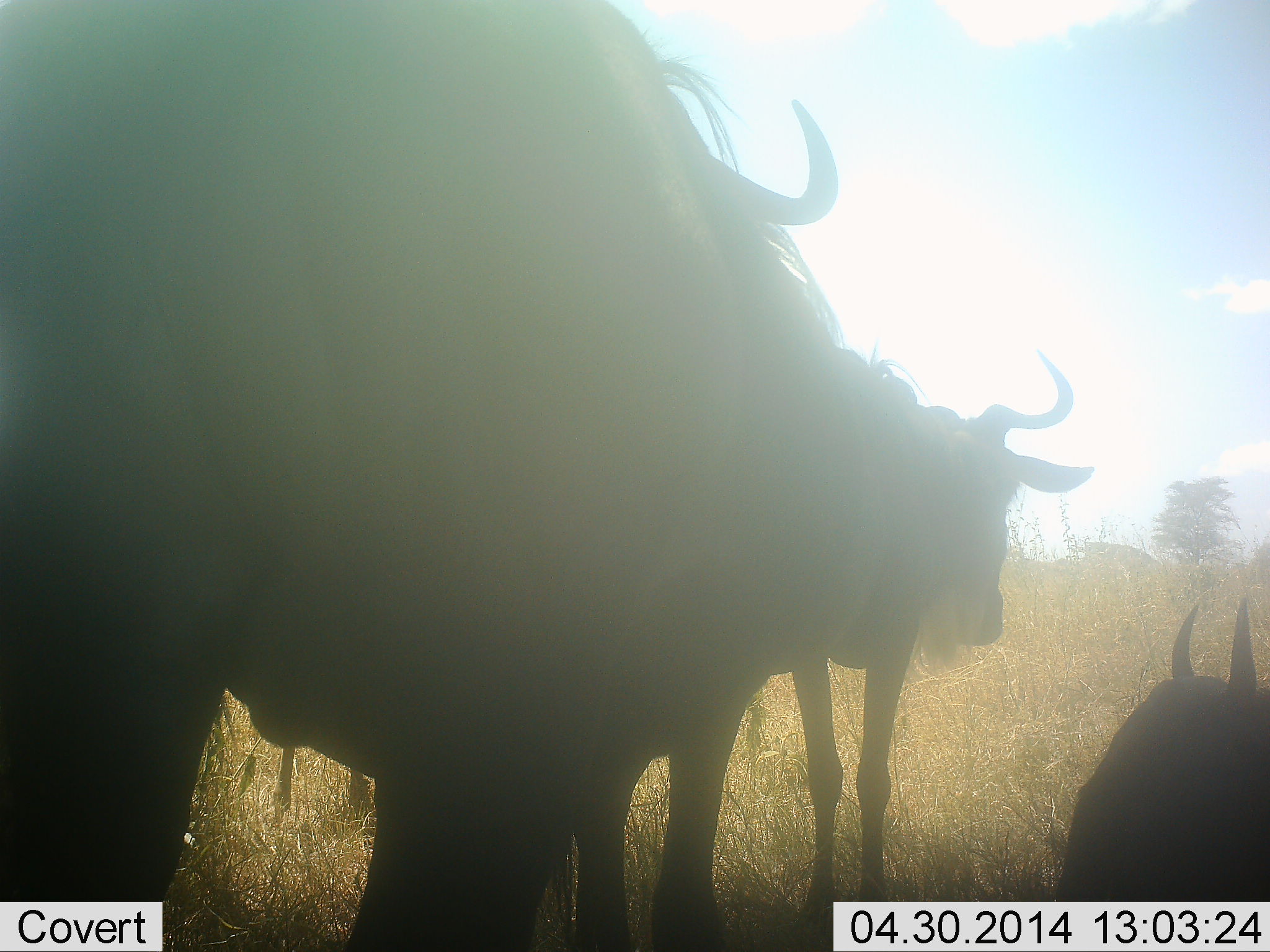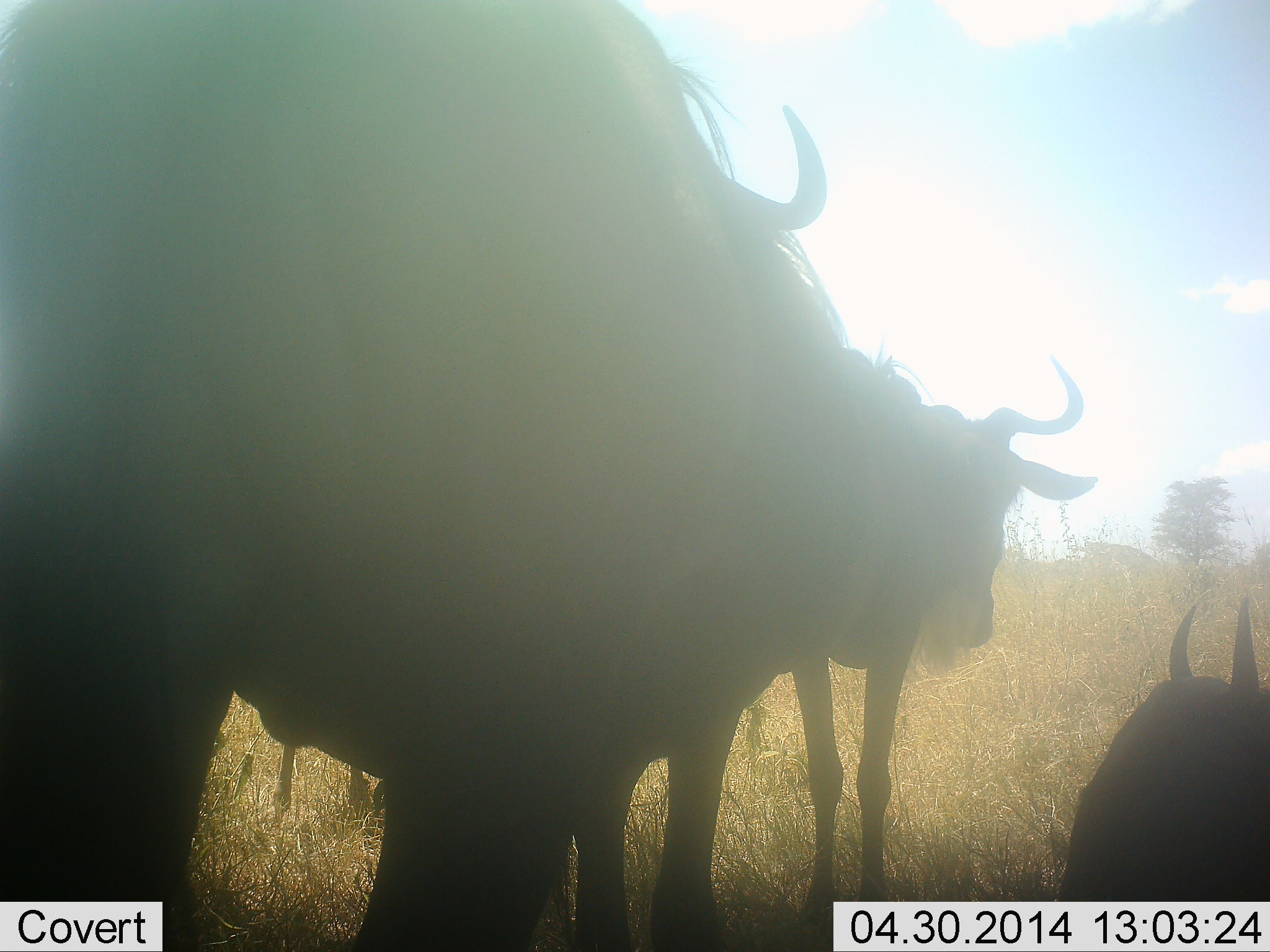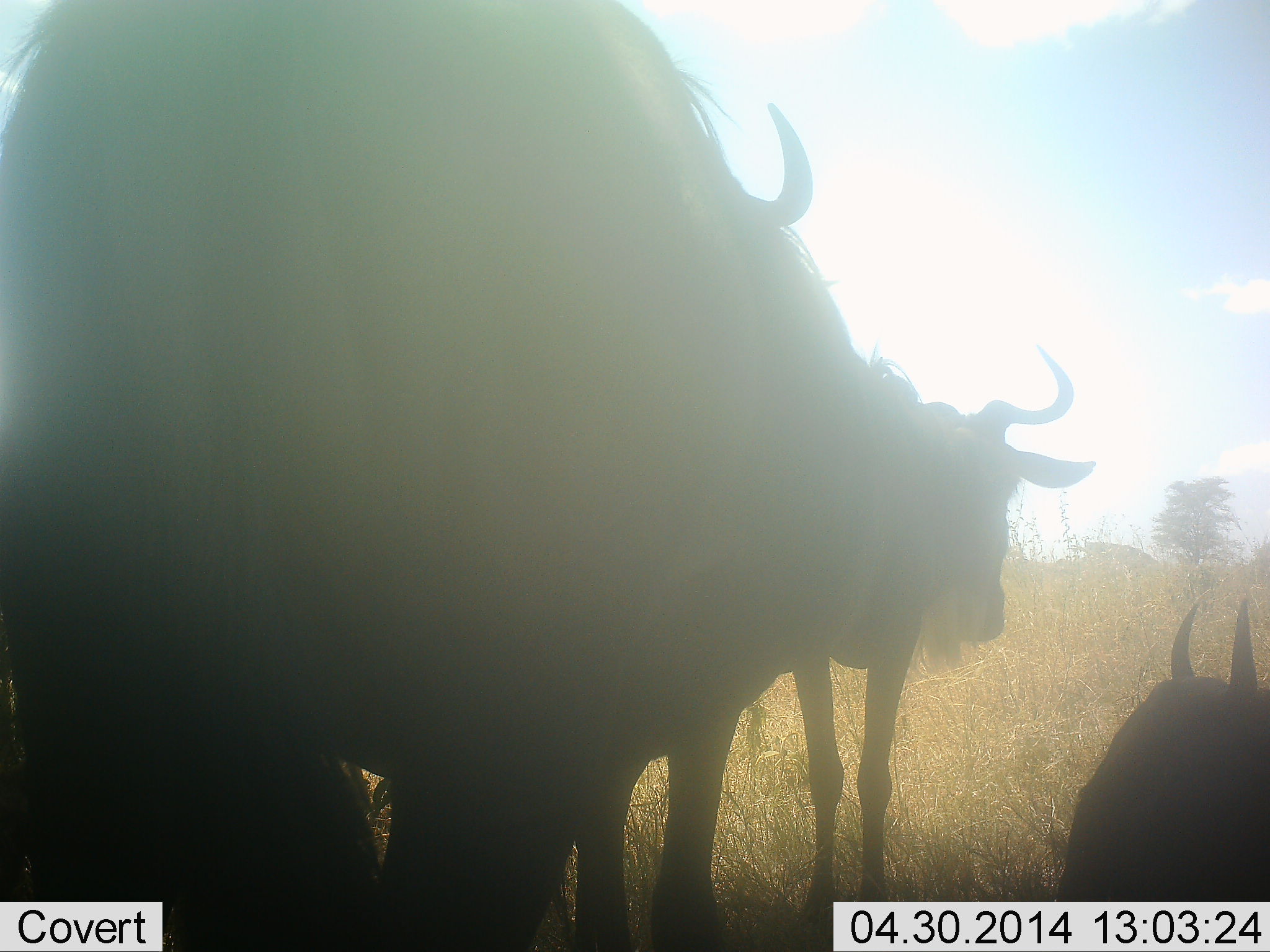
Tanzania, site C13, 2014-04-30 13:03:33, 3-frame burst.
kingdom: Animalia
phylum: Chordata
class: Mammalia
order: Artiodactyla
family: Bovidae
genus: Connochaetes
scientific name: Connochaetes taurinus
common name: blue wildebeest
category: wildebeest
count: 3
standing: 100%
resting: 90%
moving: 0%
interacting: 0%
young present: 0%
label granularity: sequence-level